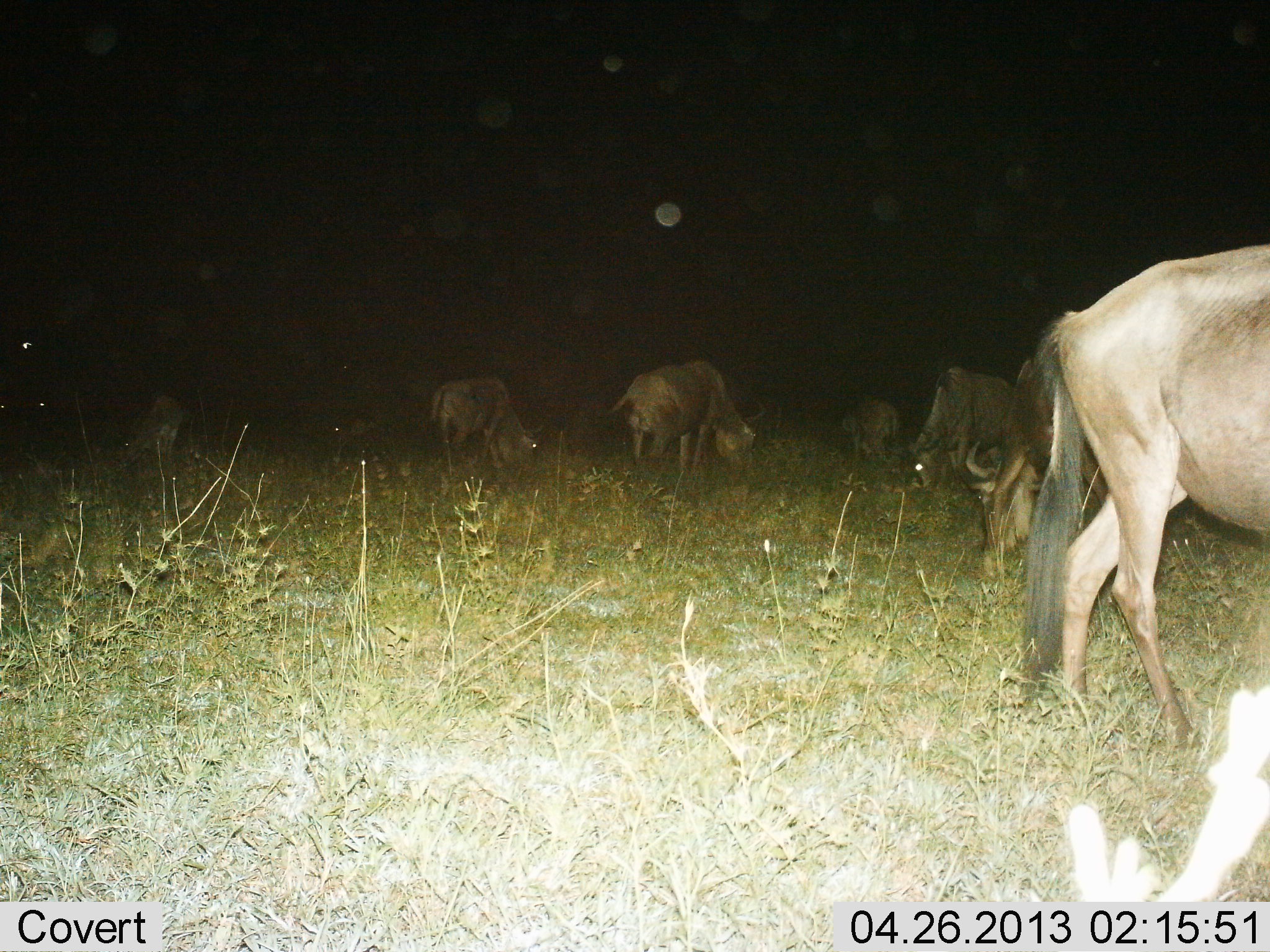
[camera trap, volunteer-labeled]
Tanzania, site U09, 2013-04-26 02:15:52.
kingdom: Animalia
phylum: Chordata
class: Mammalia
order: Artiodactyla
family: Bovidae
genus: Connochaetes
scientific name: Connochaetes taurinus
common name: blue wildebeest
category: wildebeest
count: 7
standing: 40%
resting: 0%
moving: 0%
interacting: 0%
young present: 0%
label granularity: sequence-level